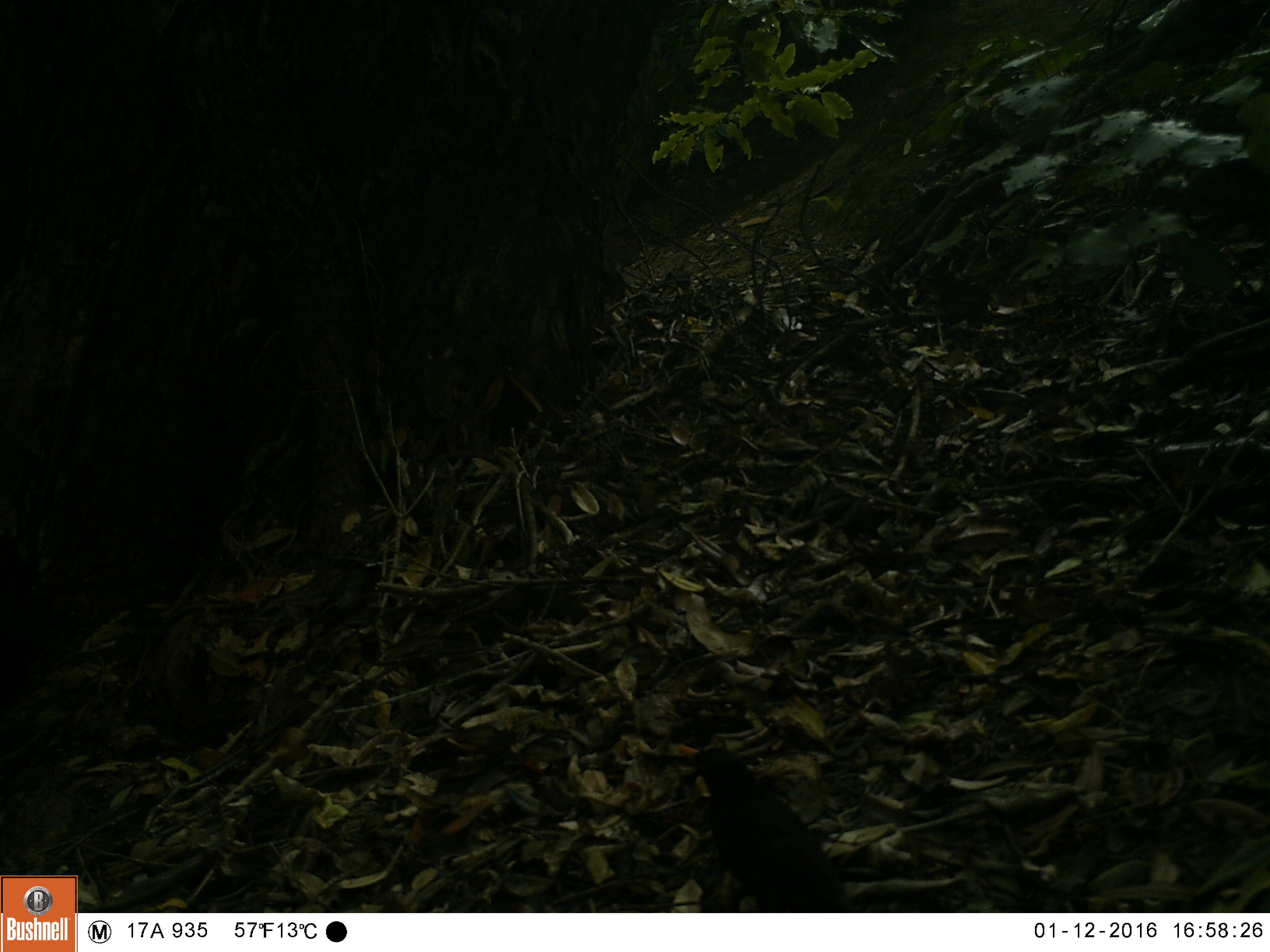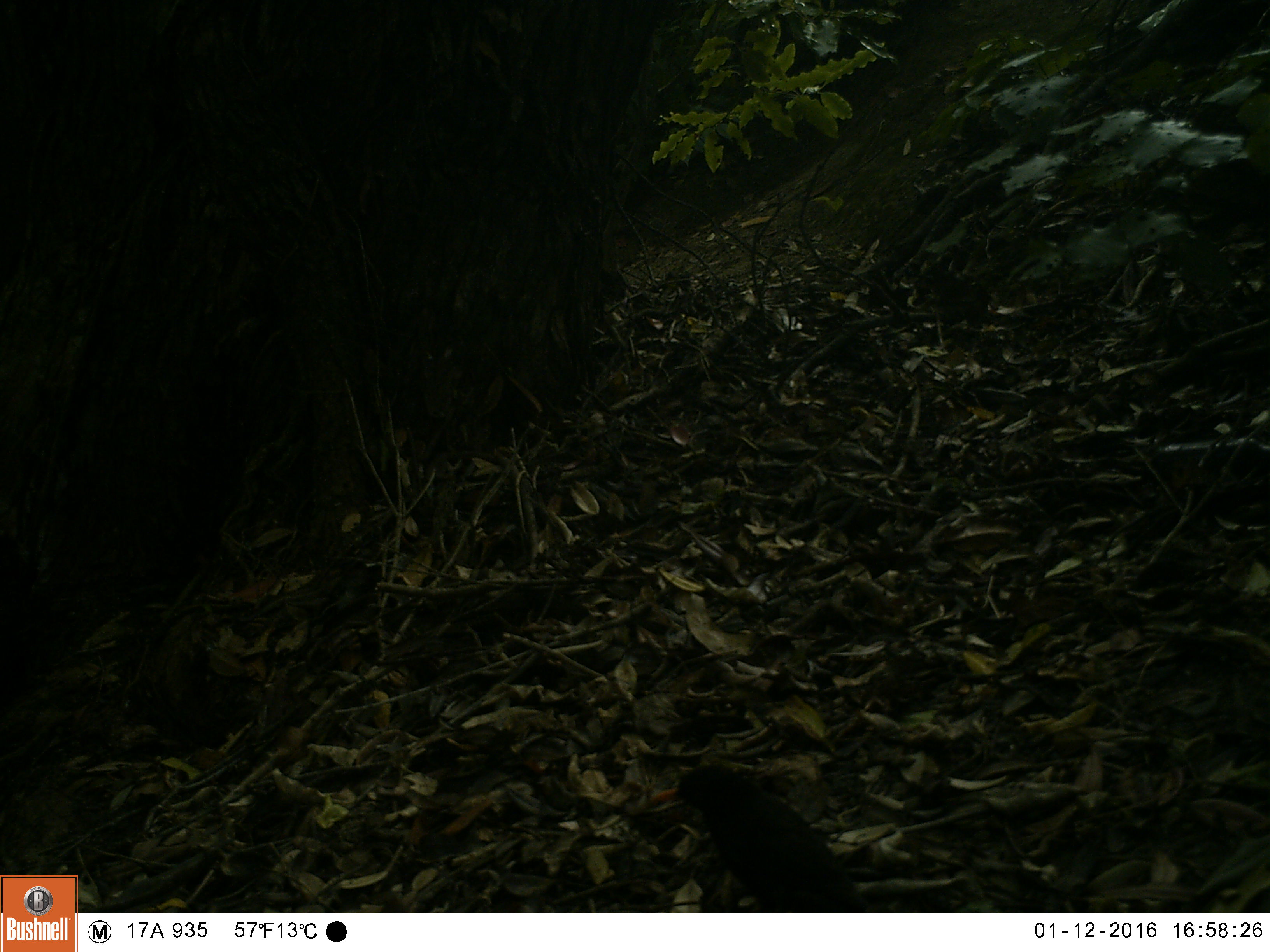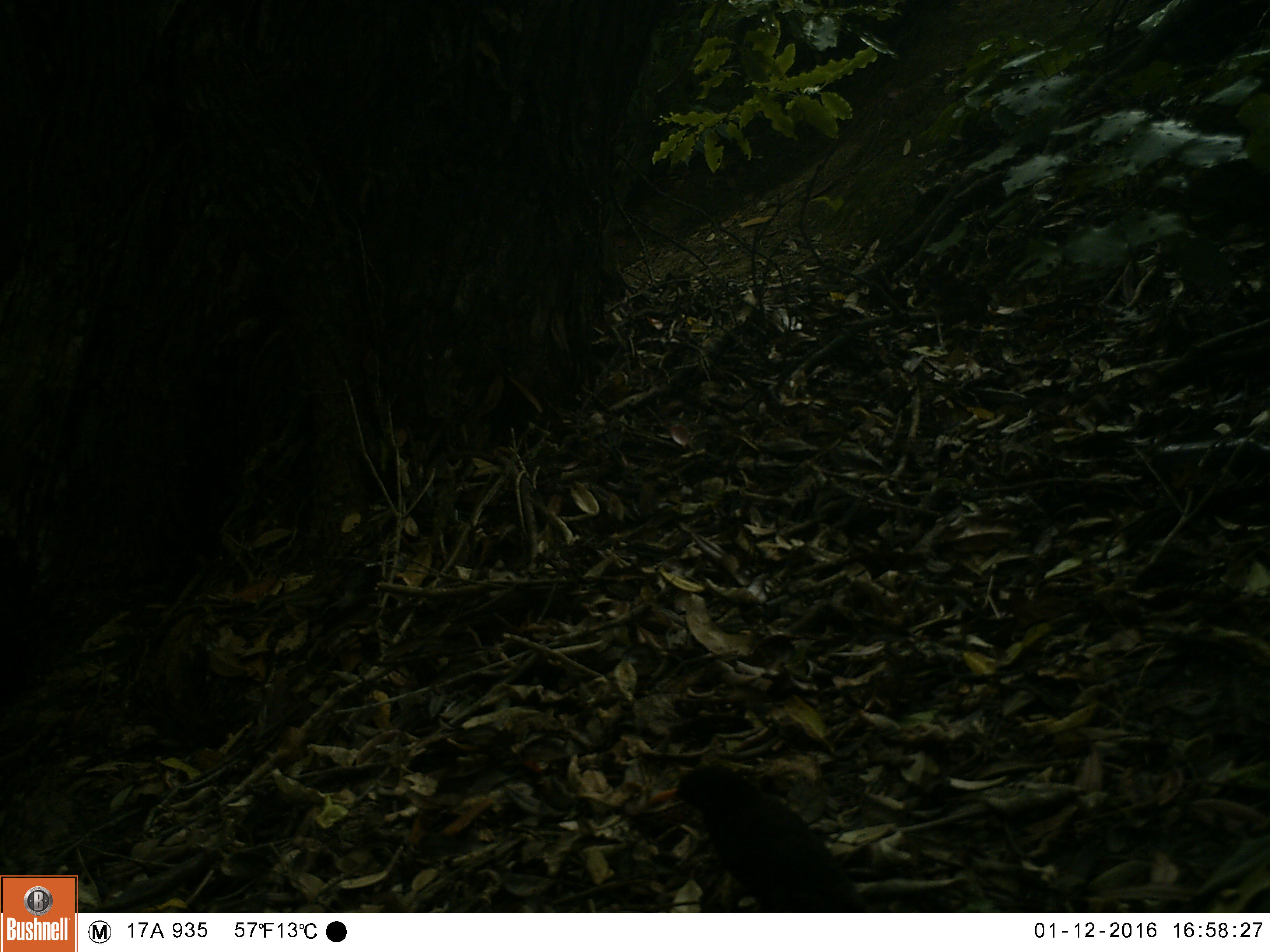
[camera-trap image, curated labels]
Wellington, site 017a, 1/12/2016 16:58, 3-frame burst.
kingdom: Animalia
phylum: Chordata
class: Aves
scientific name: Aves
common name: bird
Bird (Aves).